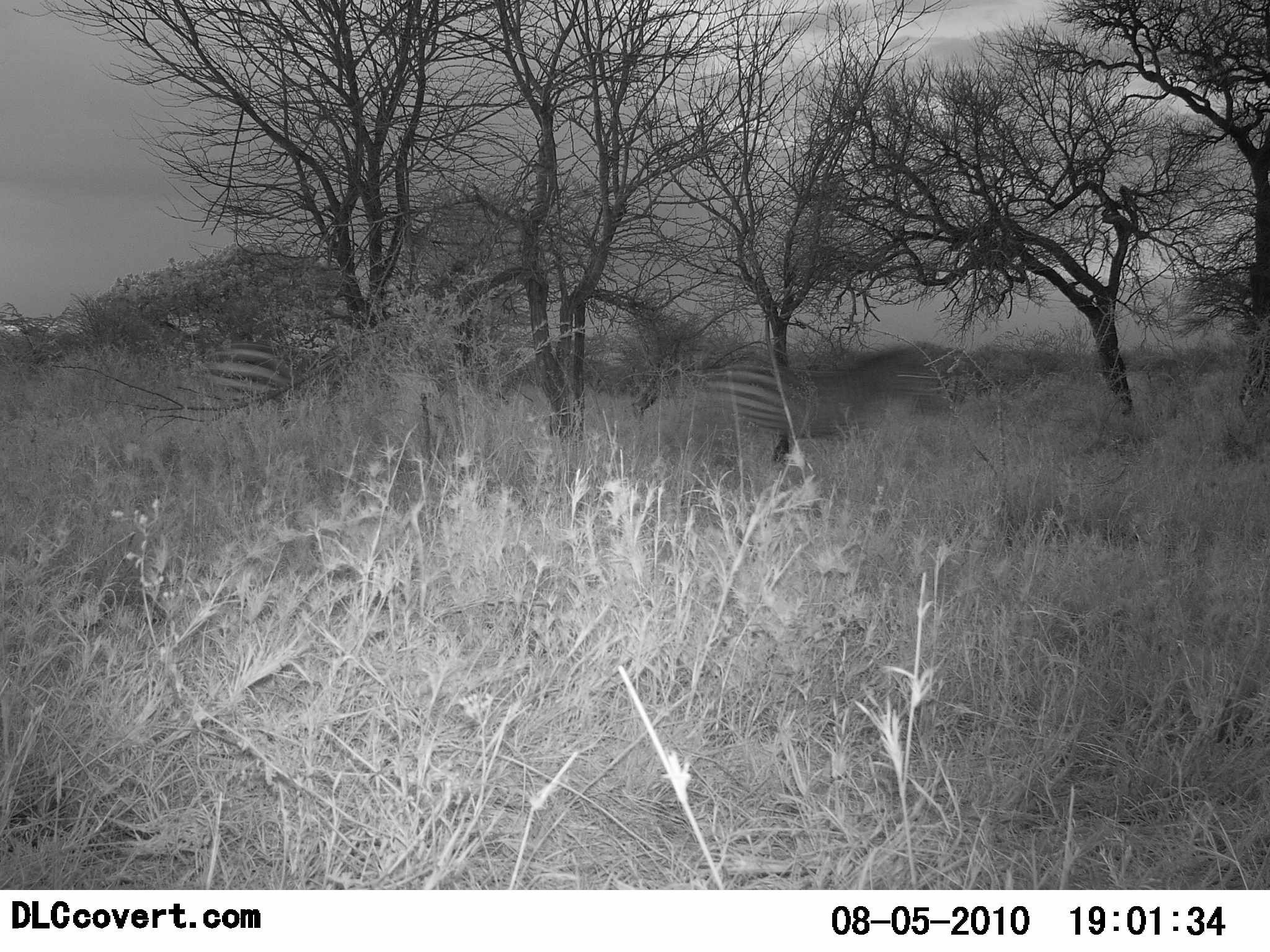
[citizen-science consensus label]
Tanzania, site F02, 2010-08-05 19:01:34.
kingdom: Animalia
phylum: Chordata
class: Mammalia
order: Perissodactyla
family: Equidae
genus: Equus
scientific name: Equus quagga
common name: plains zebra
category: zebra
Zebra (plains zebra) (Equus quagga), count 2. Behavior (volunteer vote fractions): standing 29%, resting 7%, moving 57%, interacting 0%. Young present (vote fraction): 0%. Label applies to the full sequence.